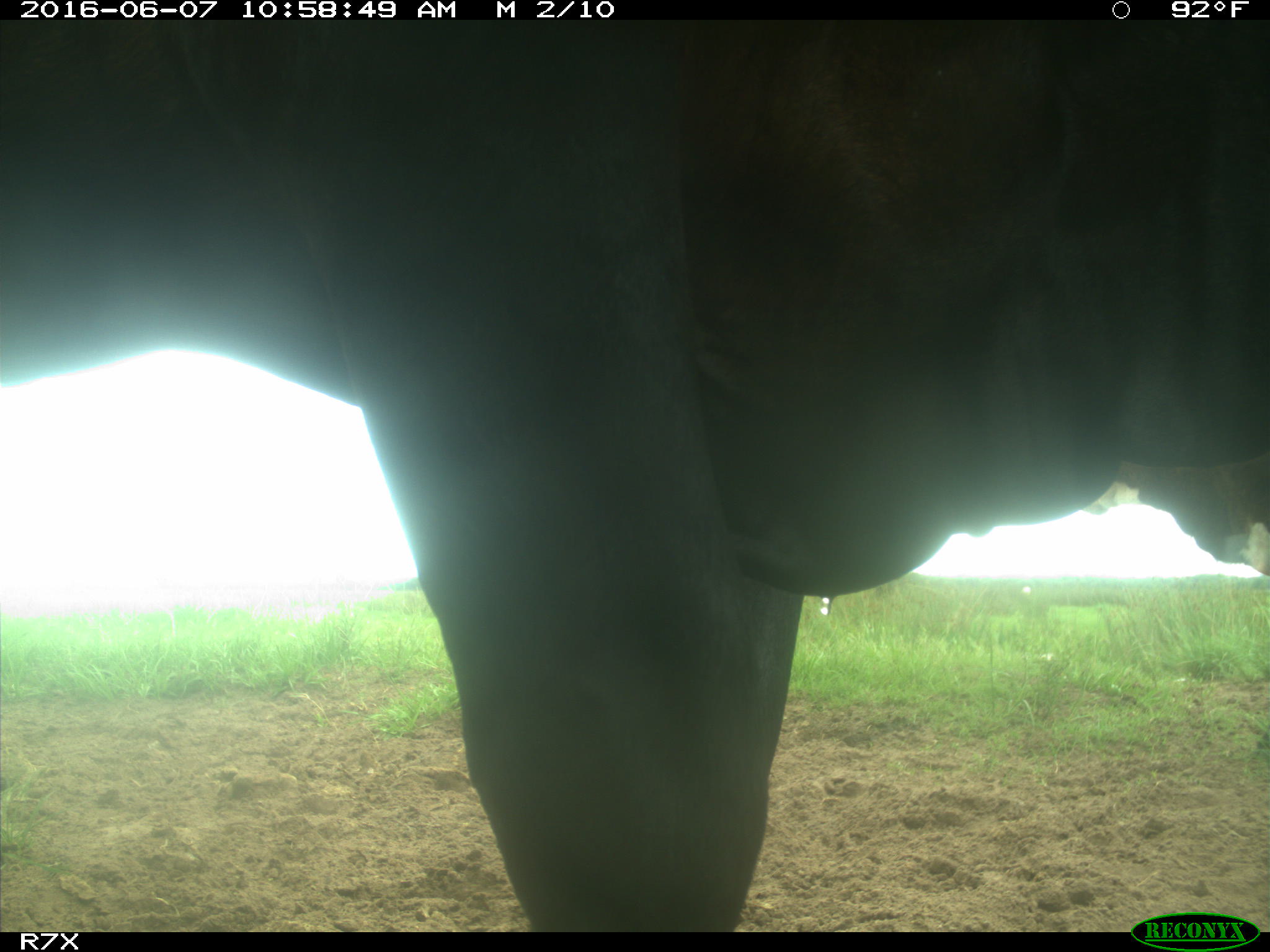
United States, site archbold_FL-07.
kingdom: Animalia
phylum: Chordata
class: Mammalia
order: Artiodactyla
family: Bovidae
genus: Bos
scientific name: Bos taurus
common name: domestic cow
Bos taurus (domestic cow).